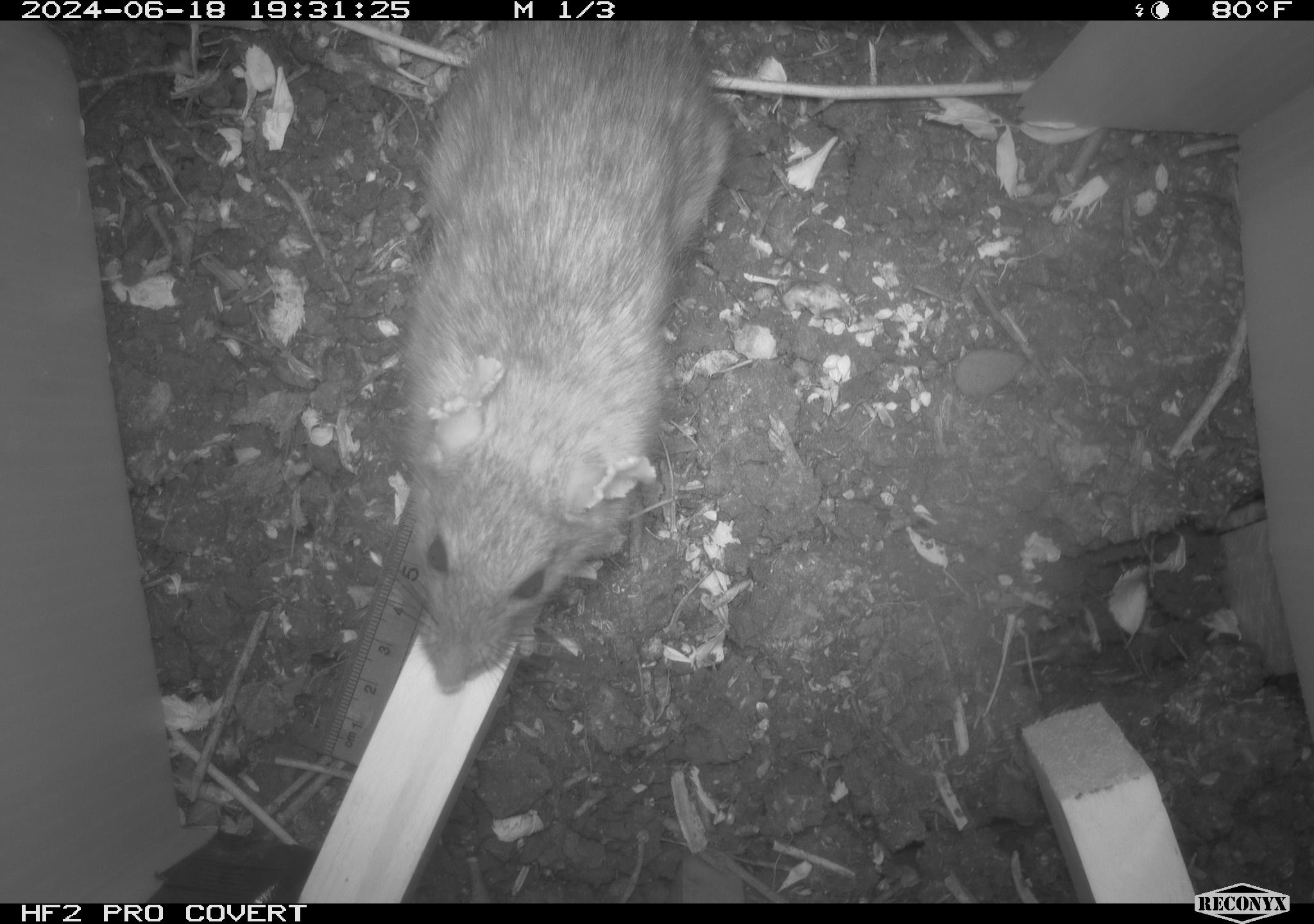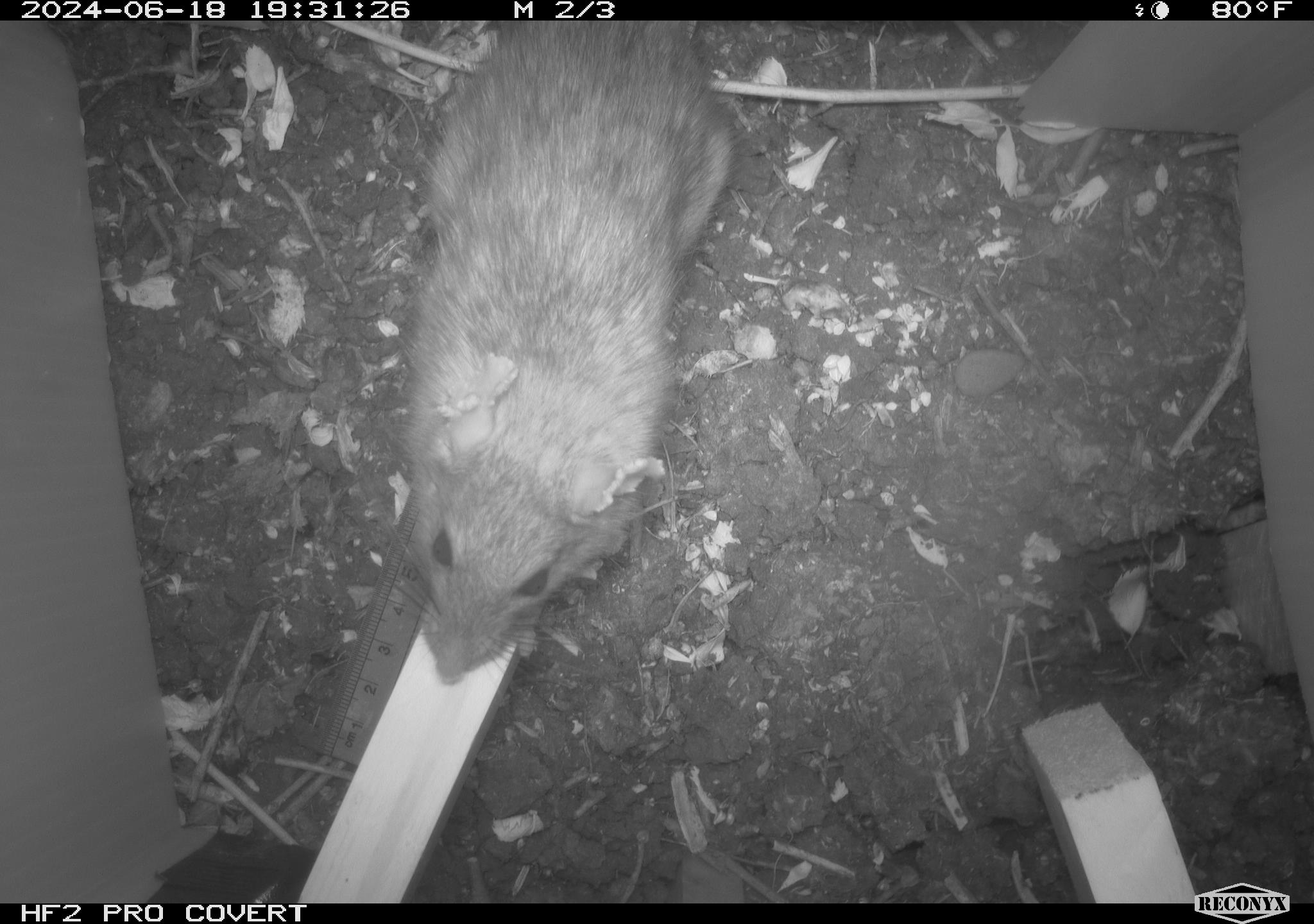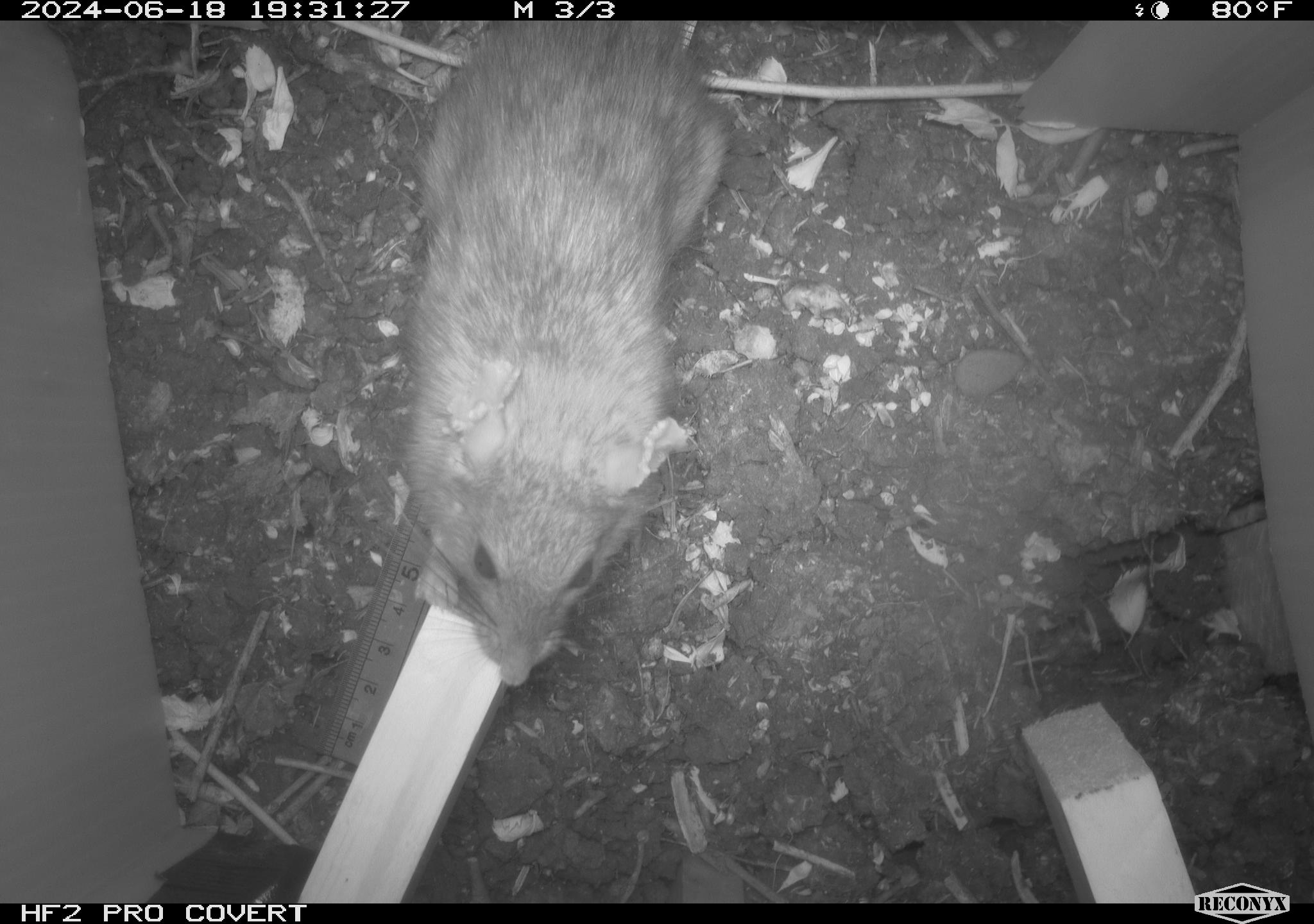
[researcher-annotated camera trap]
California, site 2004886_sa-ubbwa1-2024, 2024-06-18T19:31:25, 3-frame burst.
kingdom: Animalia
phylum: Chordata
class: Mammalia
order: Rodentia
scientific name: Rodentia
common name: woodrat or rat or mouse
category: woodrat or rat or mouse species